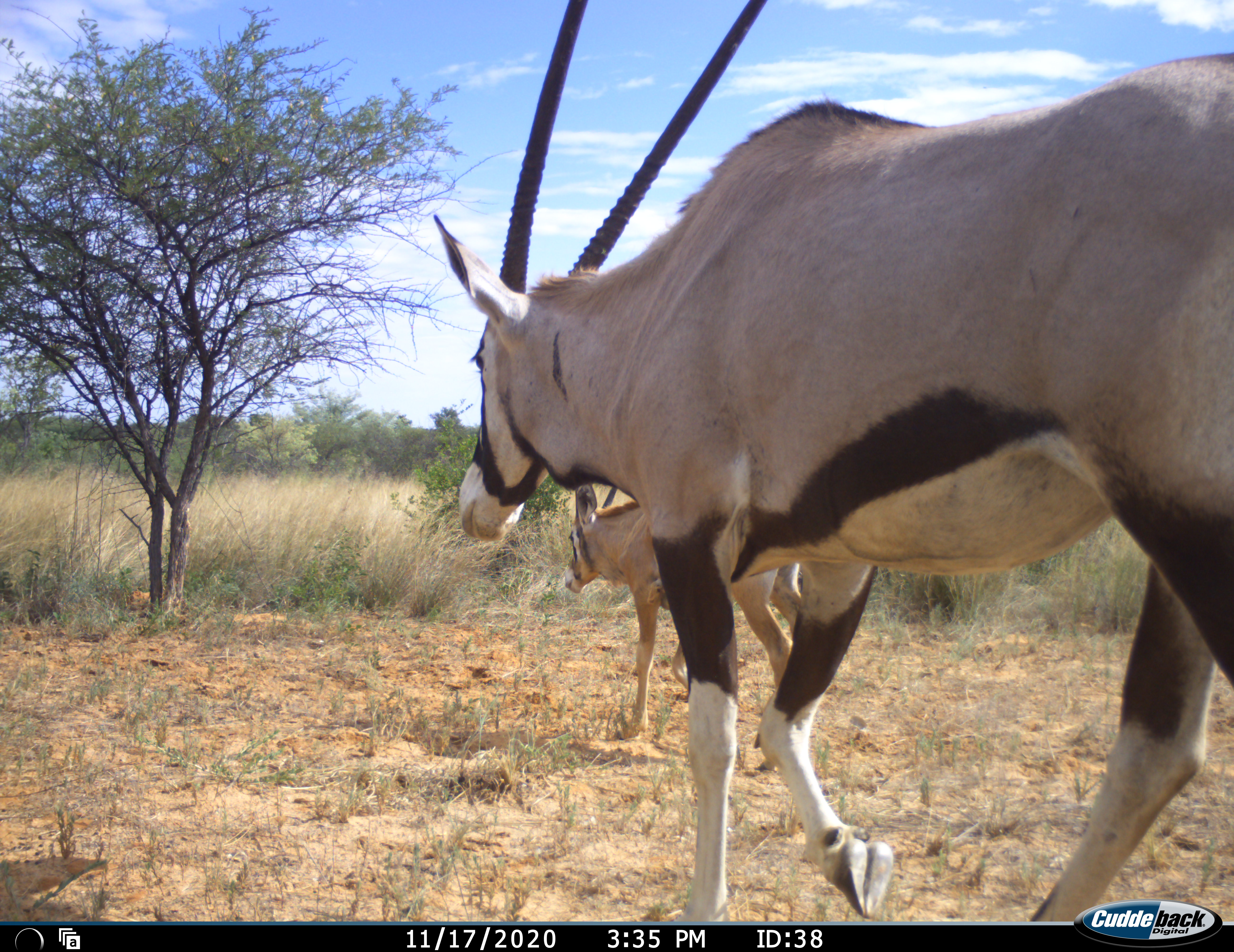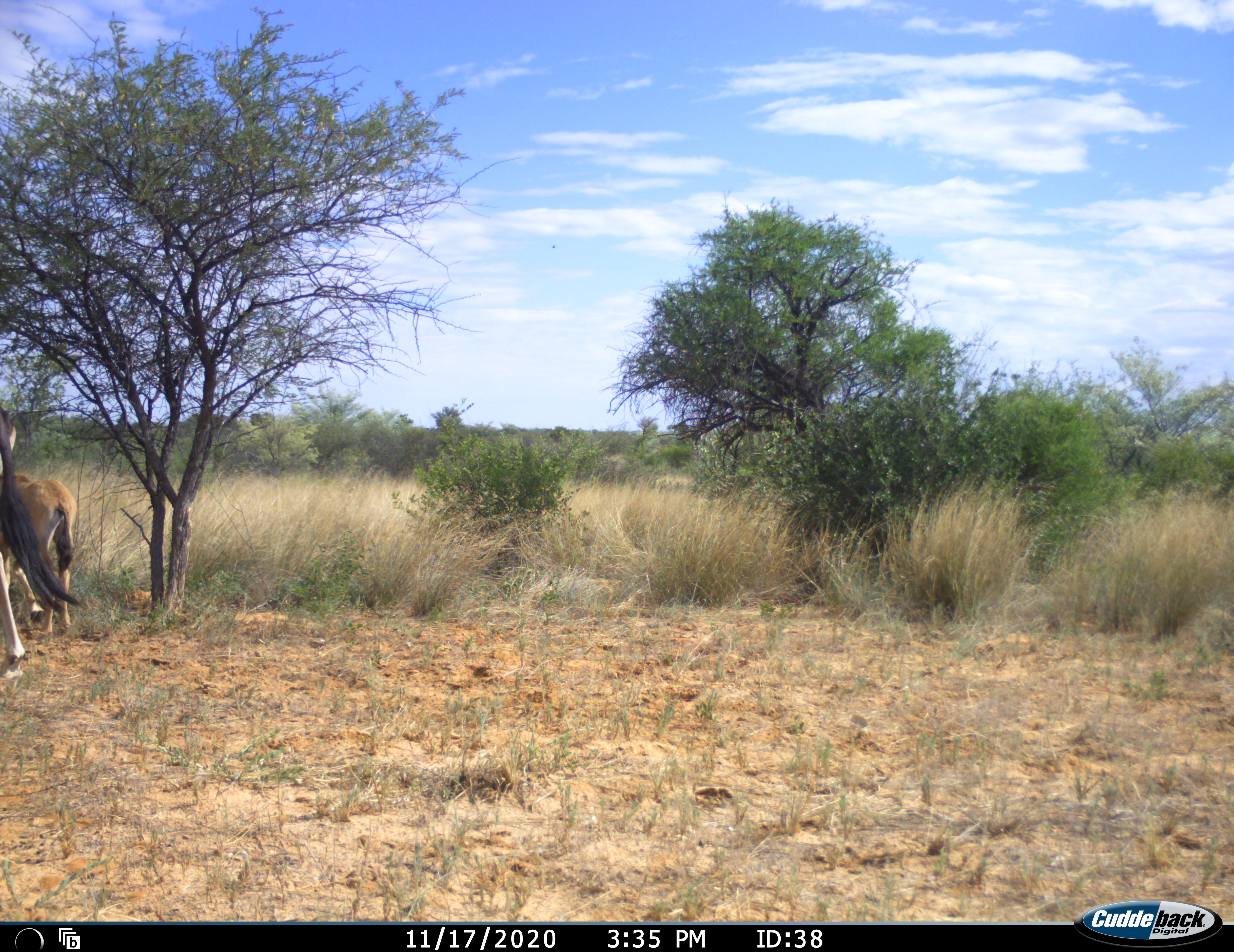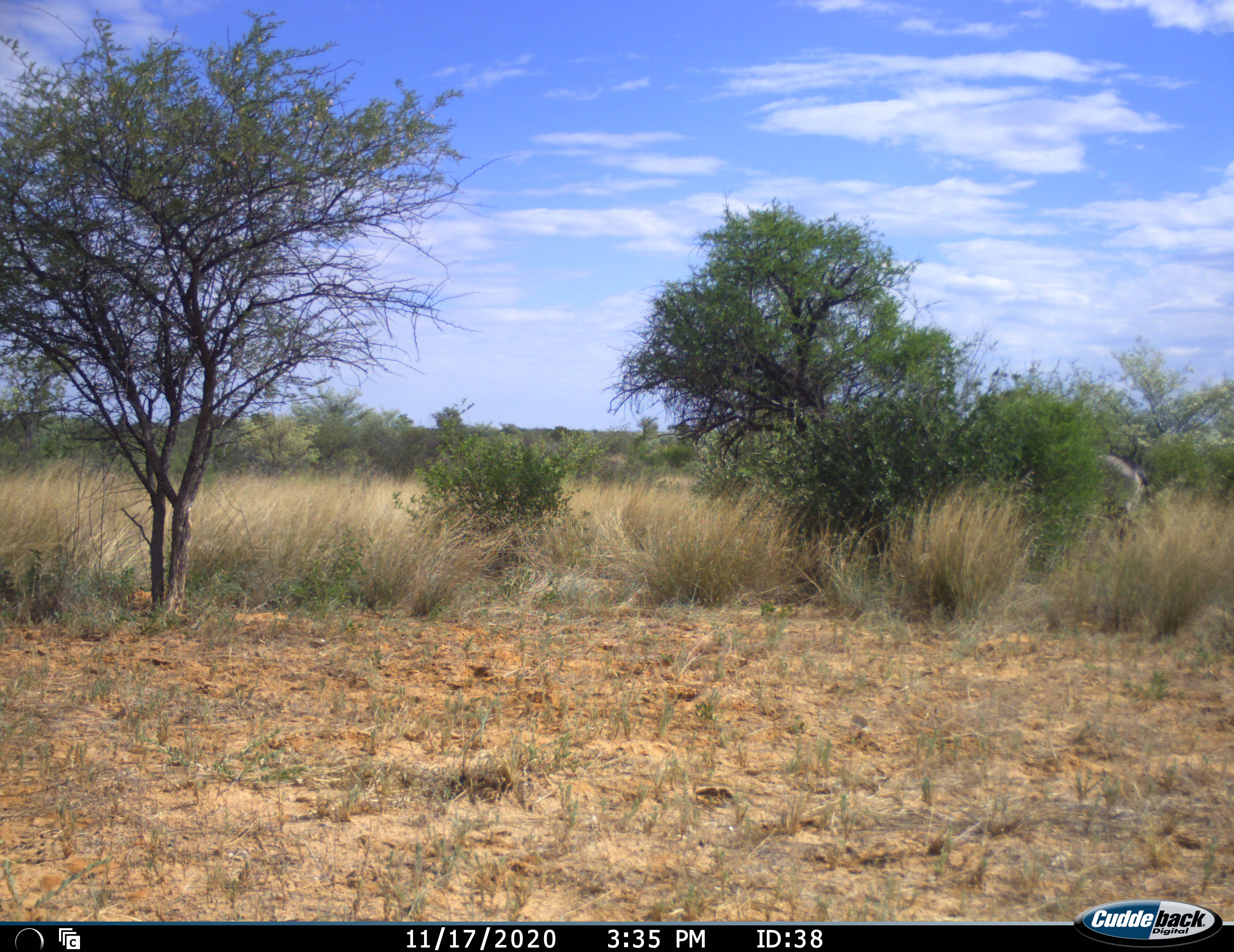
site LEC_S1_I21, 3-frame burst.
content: unidentified animal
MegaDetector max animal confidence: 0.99